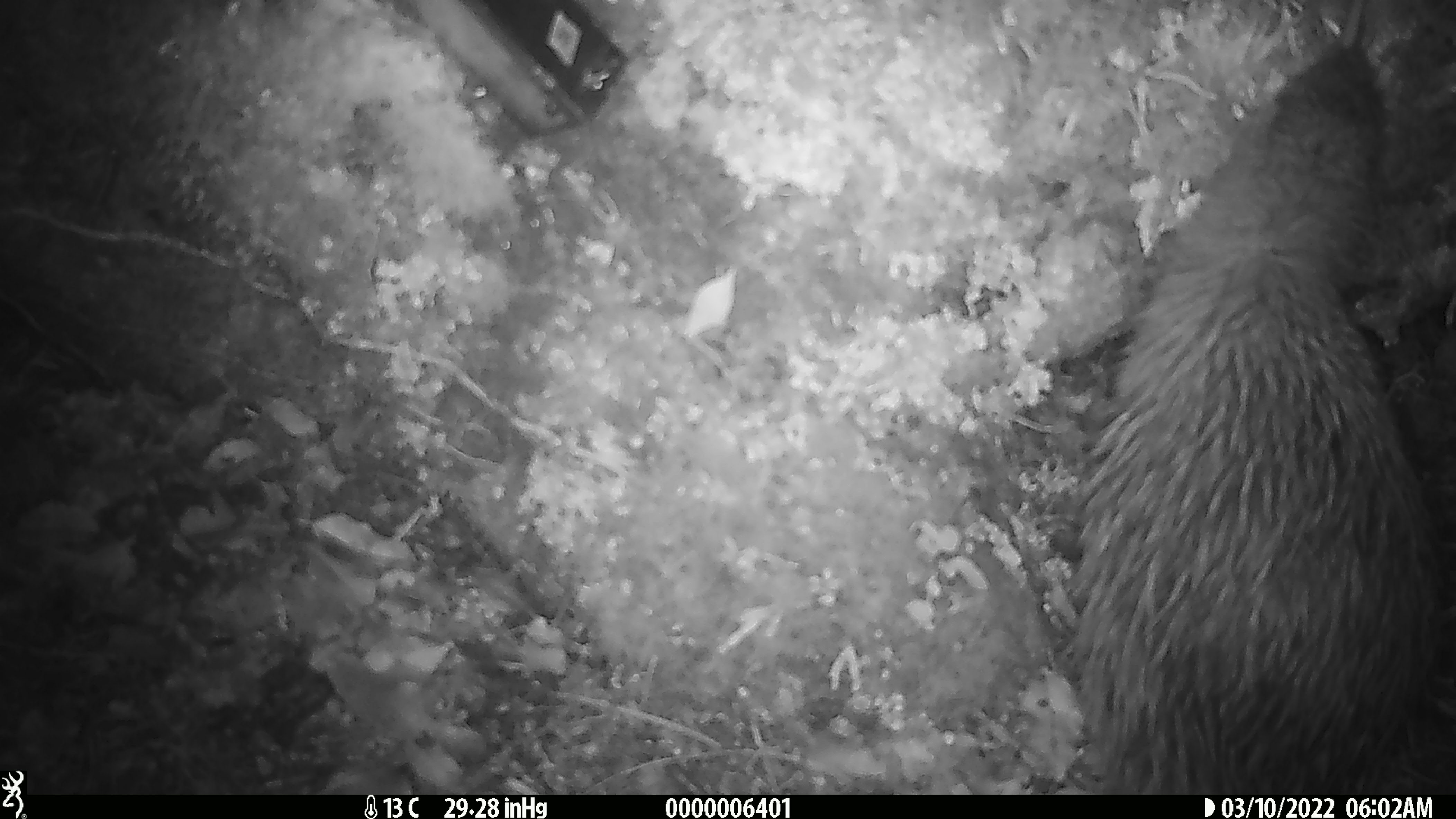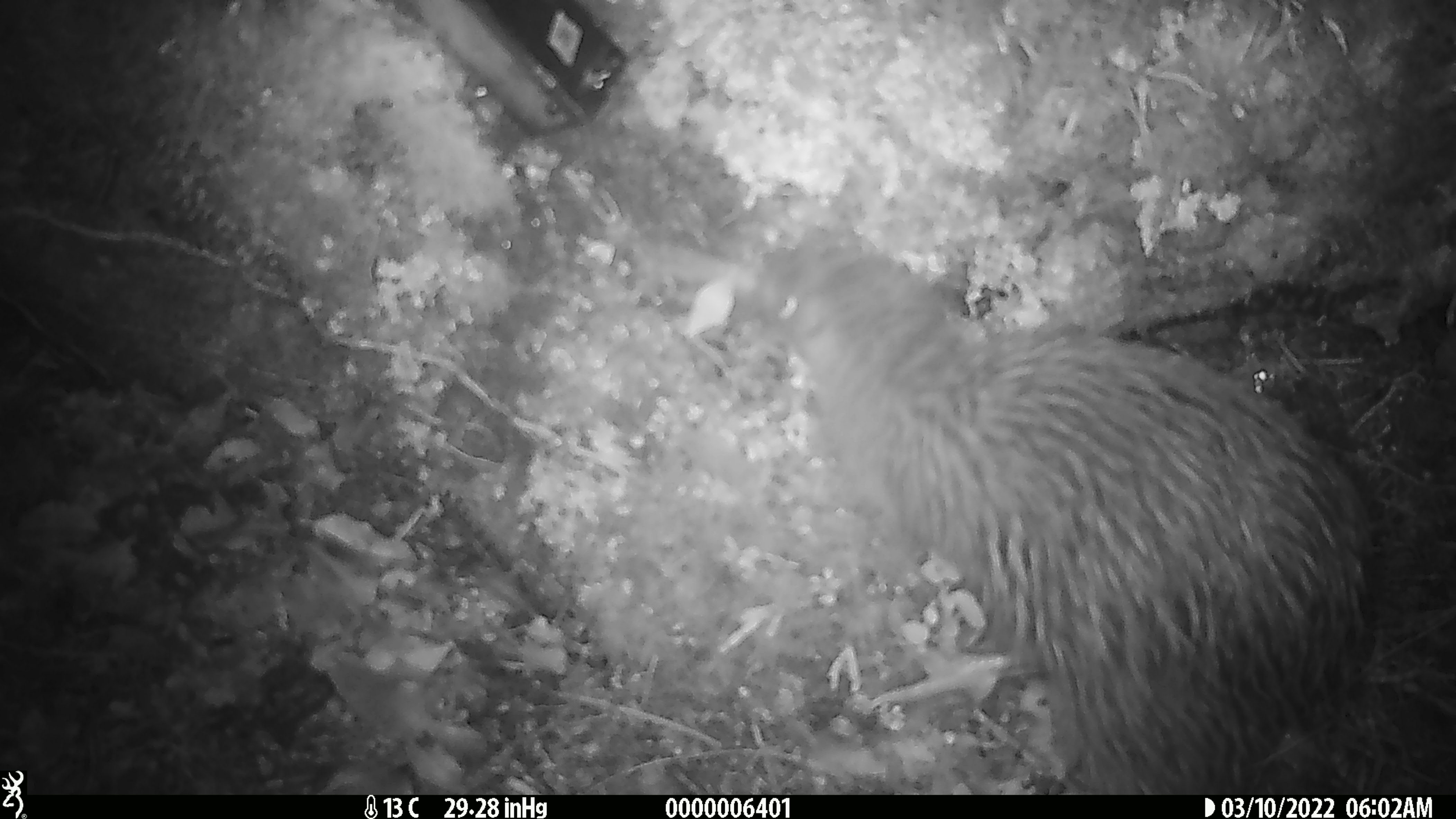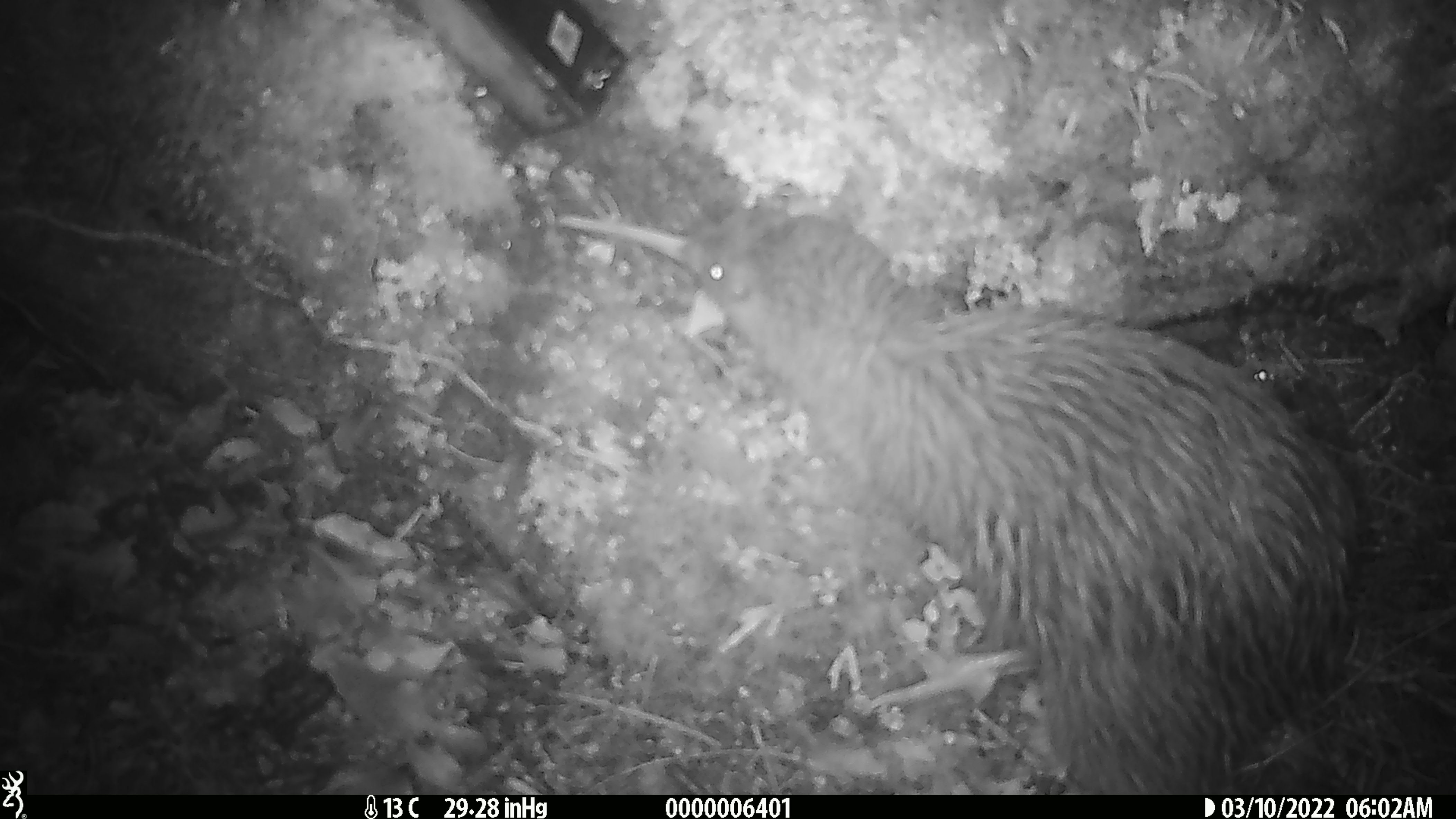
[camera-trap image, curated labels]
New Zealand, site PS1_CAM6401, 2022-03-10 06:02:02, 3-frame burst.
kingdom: Animalia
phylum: Chordata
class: Aves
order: Apterygiformes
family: Apterygidae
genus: Apteryx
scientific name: Apteryx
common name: kiwi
Kiwi (Apteryx).